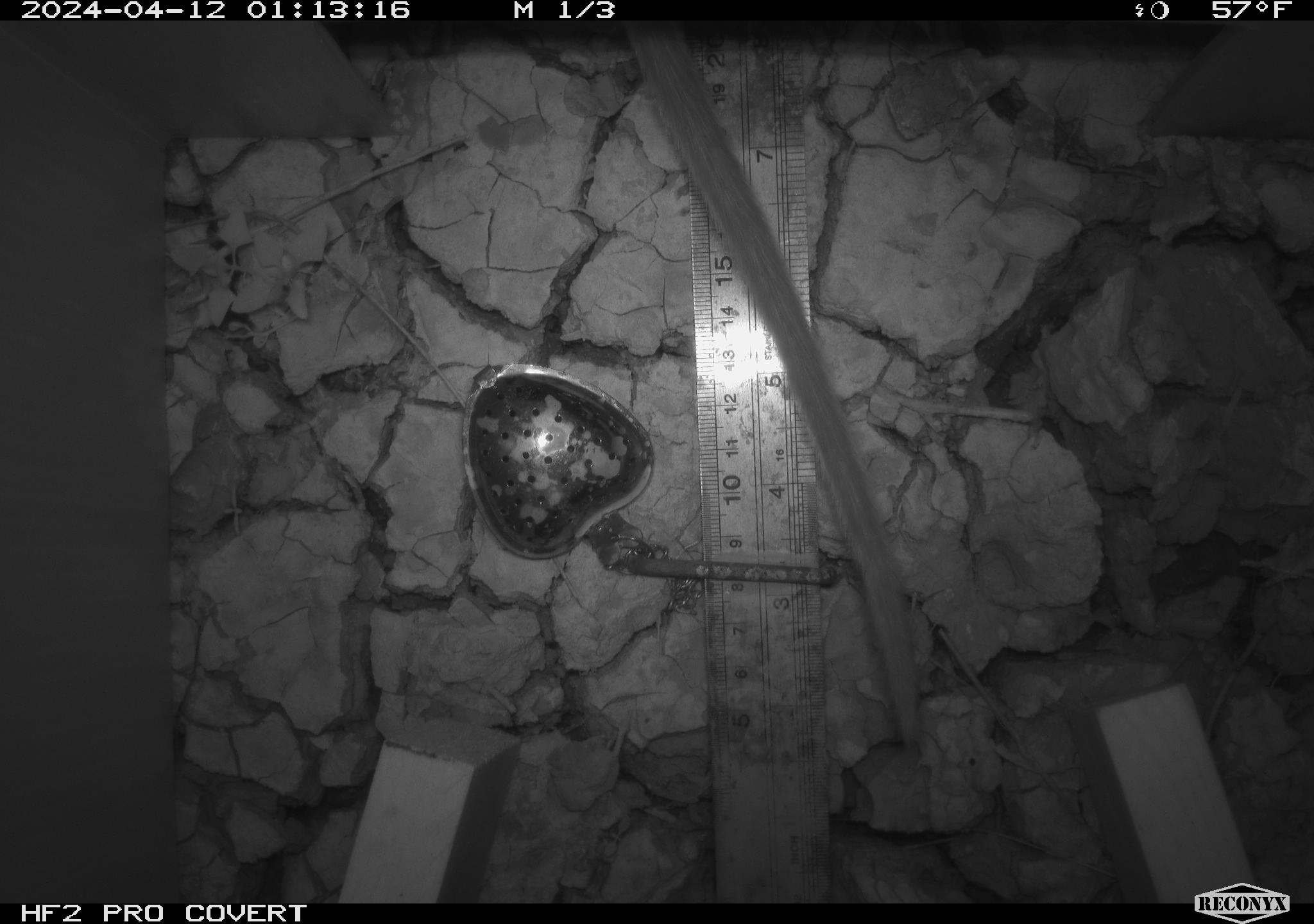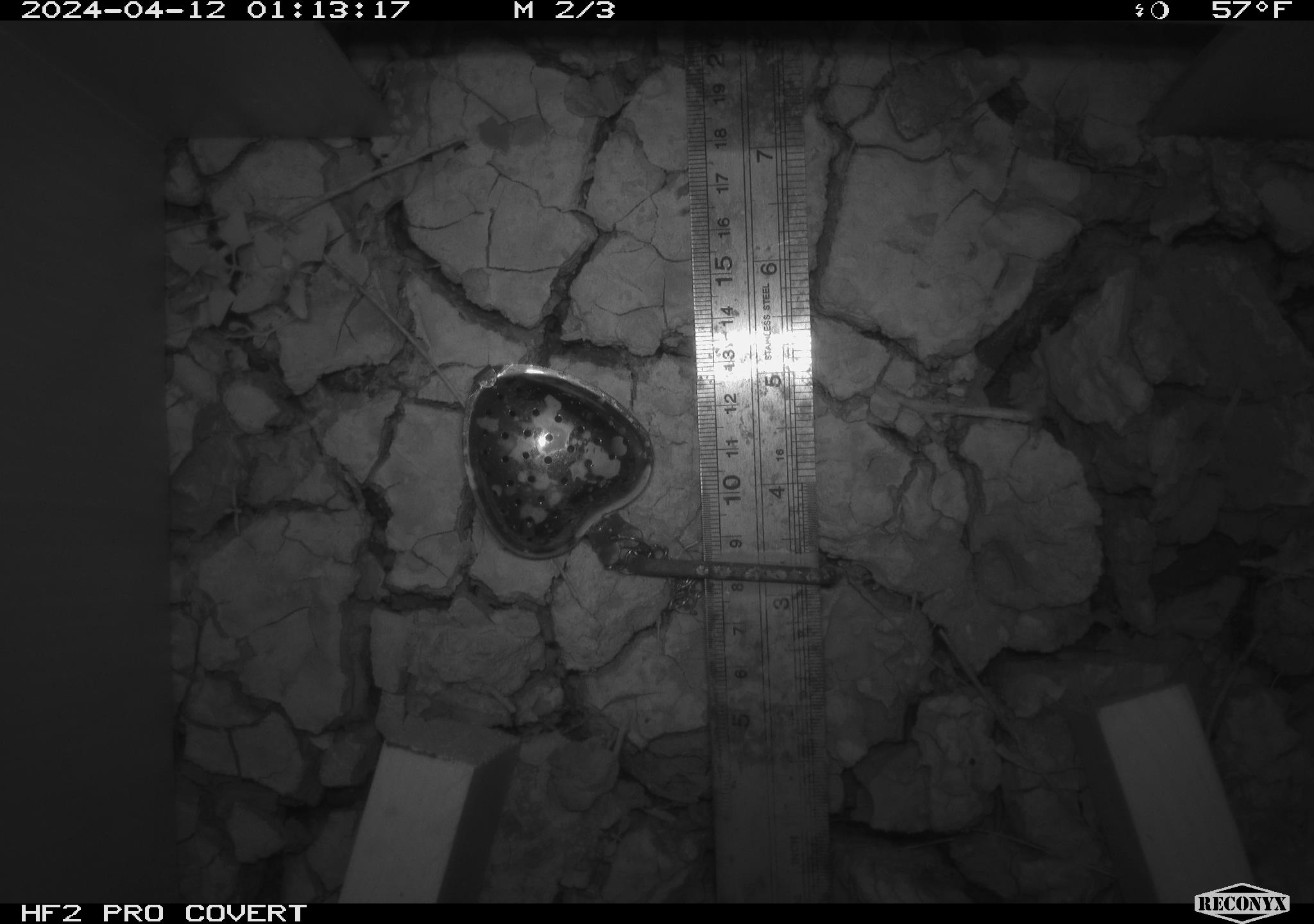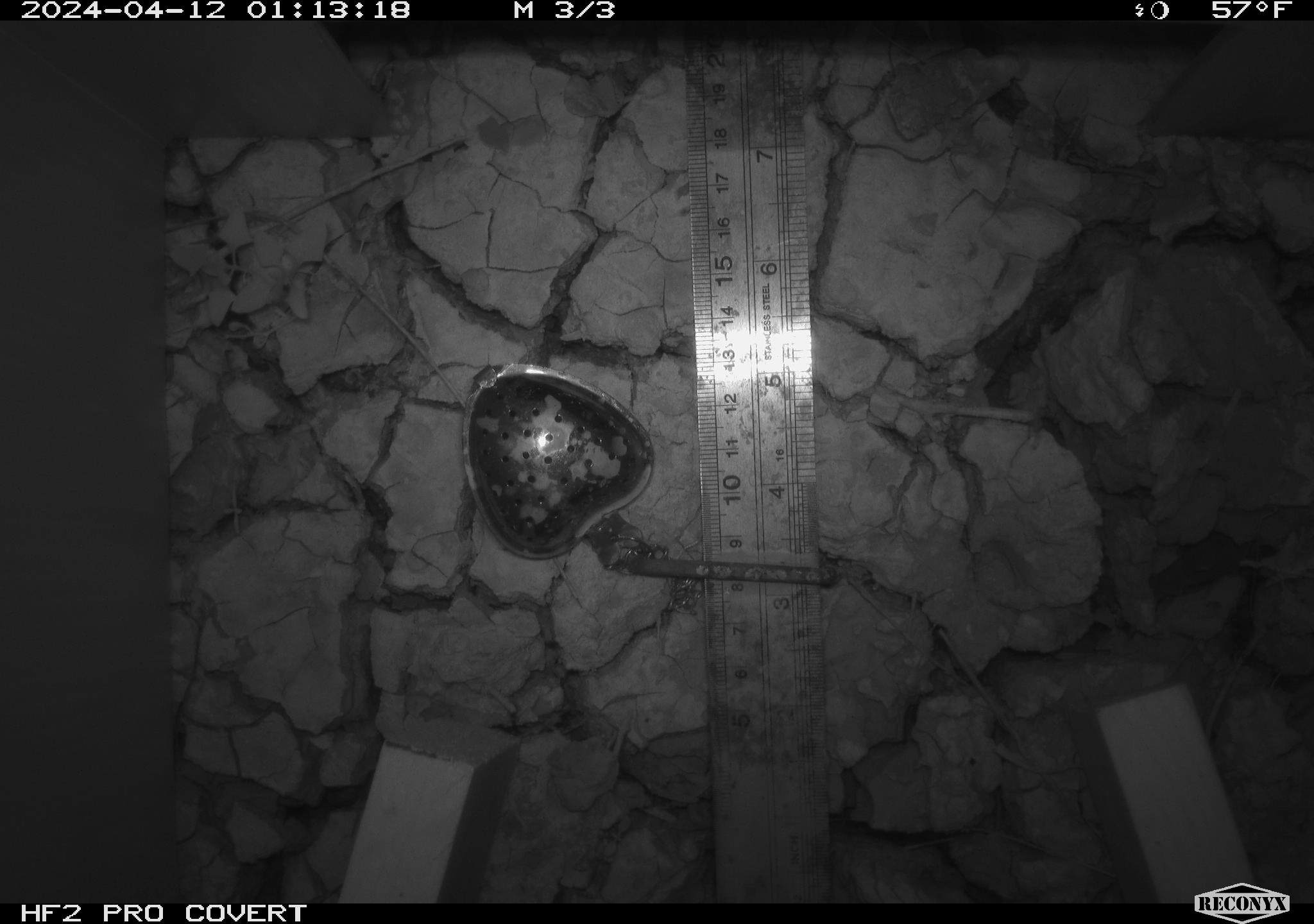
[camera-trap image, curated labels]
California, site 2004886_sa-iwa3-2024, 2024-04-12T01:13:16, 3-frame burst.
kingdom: Animalia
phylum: Chordata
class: Mammalia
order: Rodentia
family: Cricetidae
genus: Neotoma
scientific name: Neotoma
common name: pack rat or woodrat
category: neotoma species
Neotoma species (pack rat or woodrat) (Neotoma).